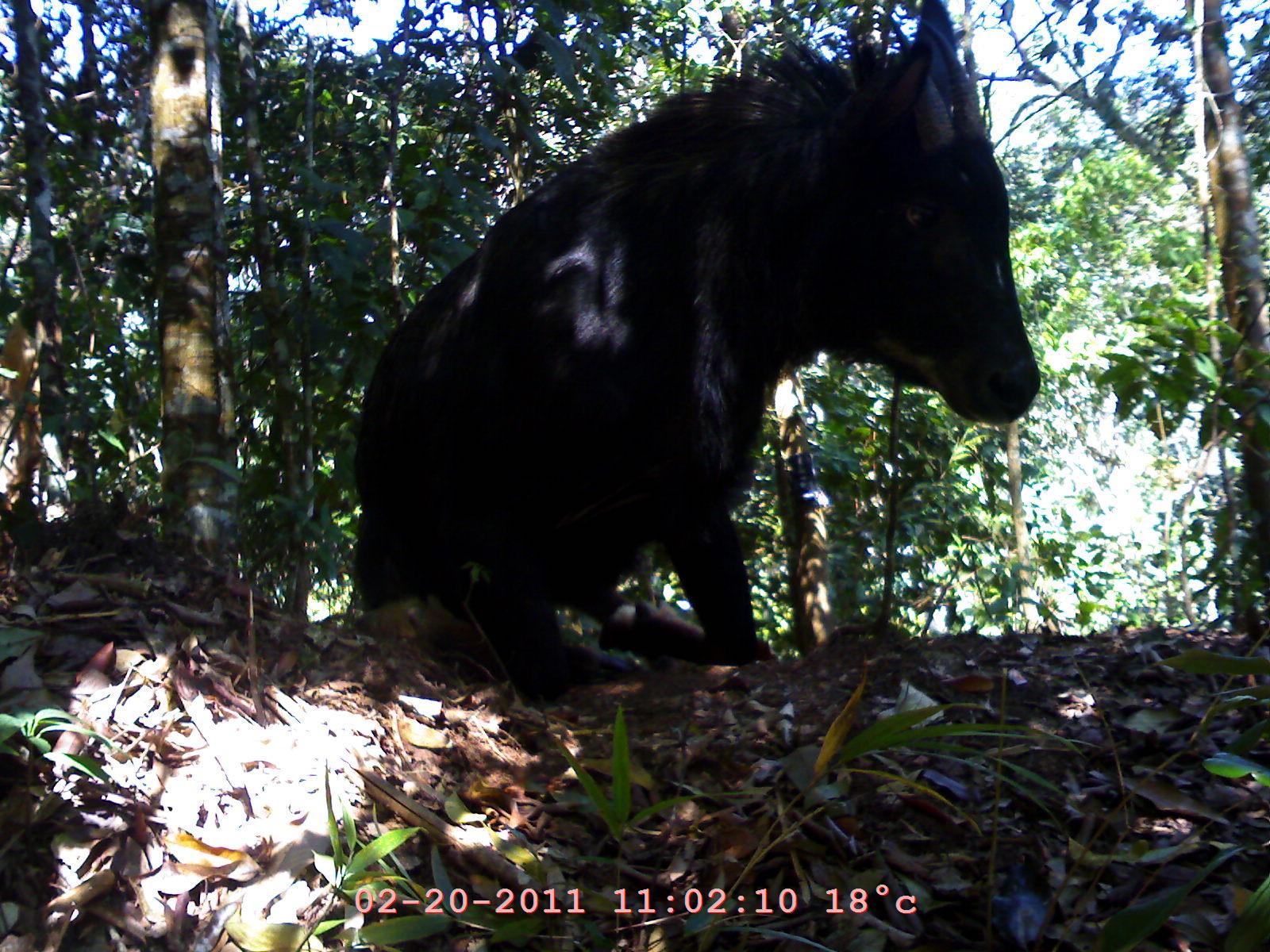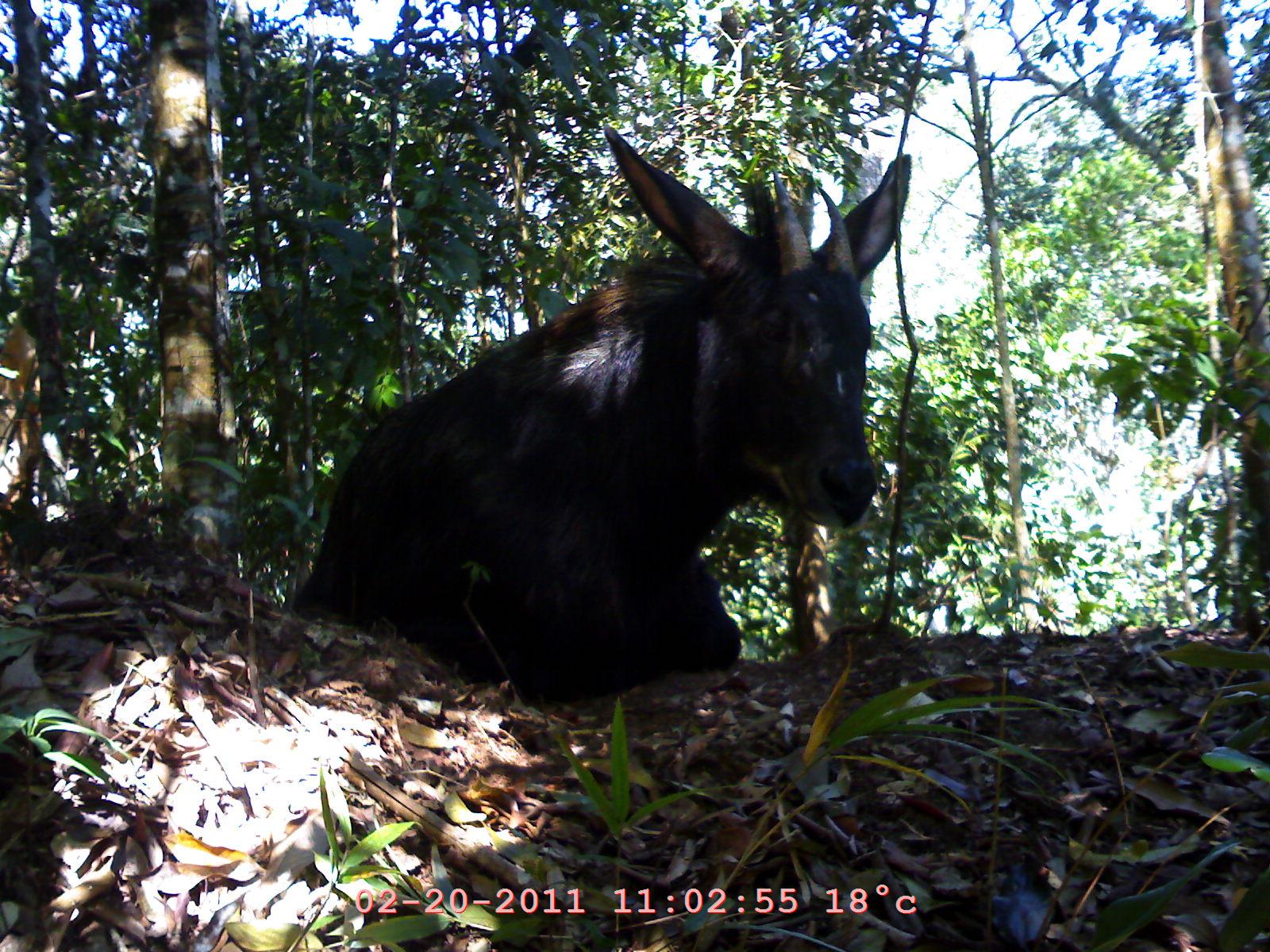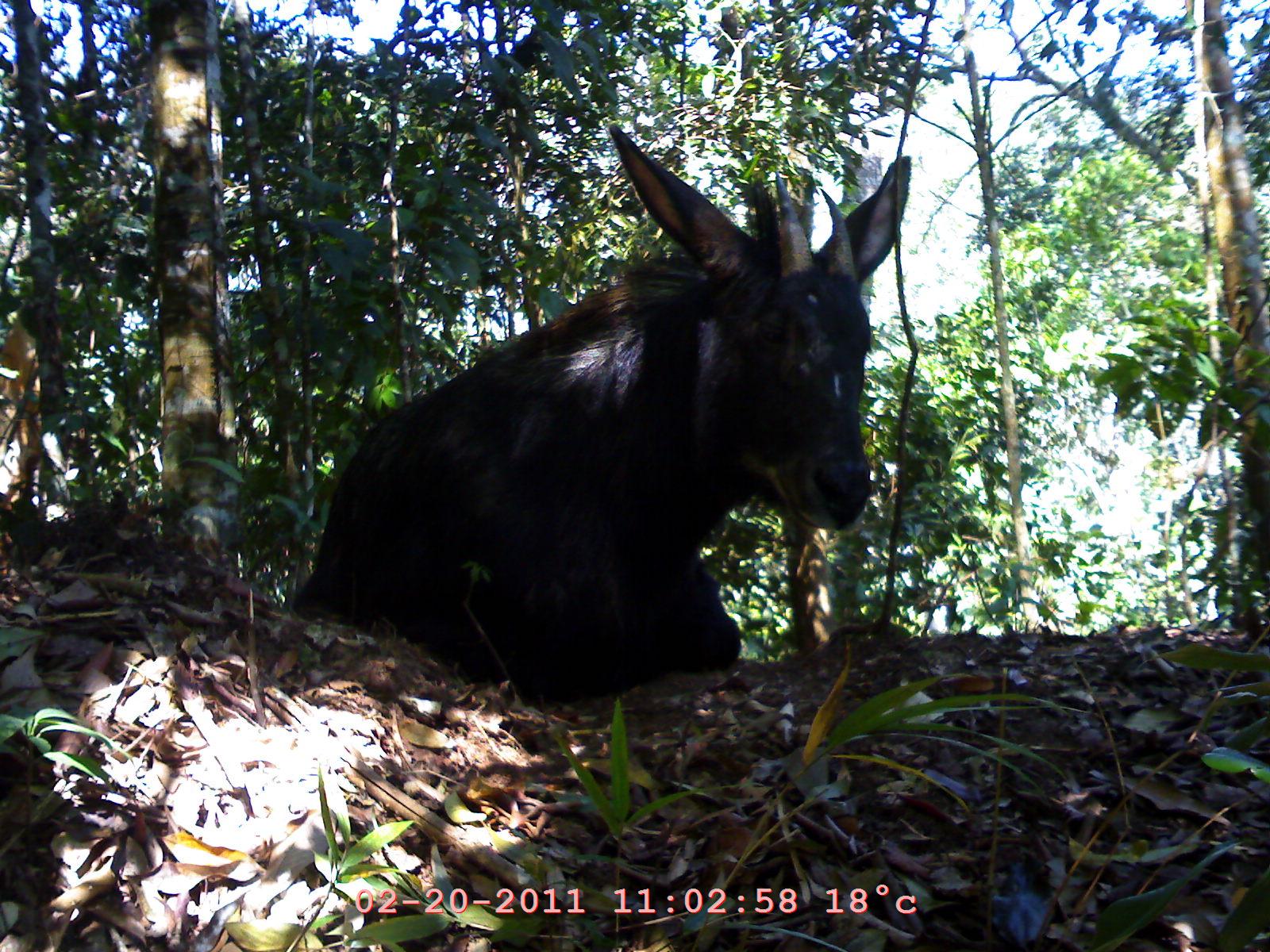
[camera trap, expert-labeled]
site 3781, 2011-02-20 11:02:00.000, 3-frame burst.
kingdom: Animalia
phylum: Chordata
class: Mammalia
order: Artiodactyla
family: Bovidae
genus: Capricornis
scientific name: Capricornis sumatraensis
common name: southern serow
Capricornis sumatraensis (southern serow), count 1, age adult, sex female.